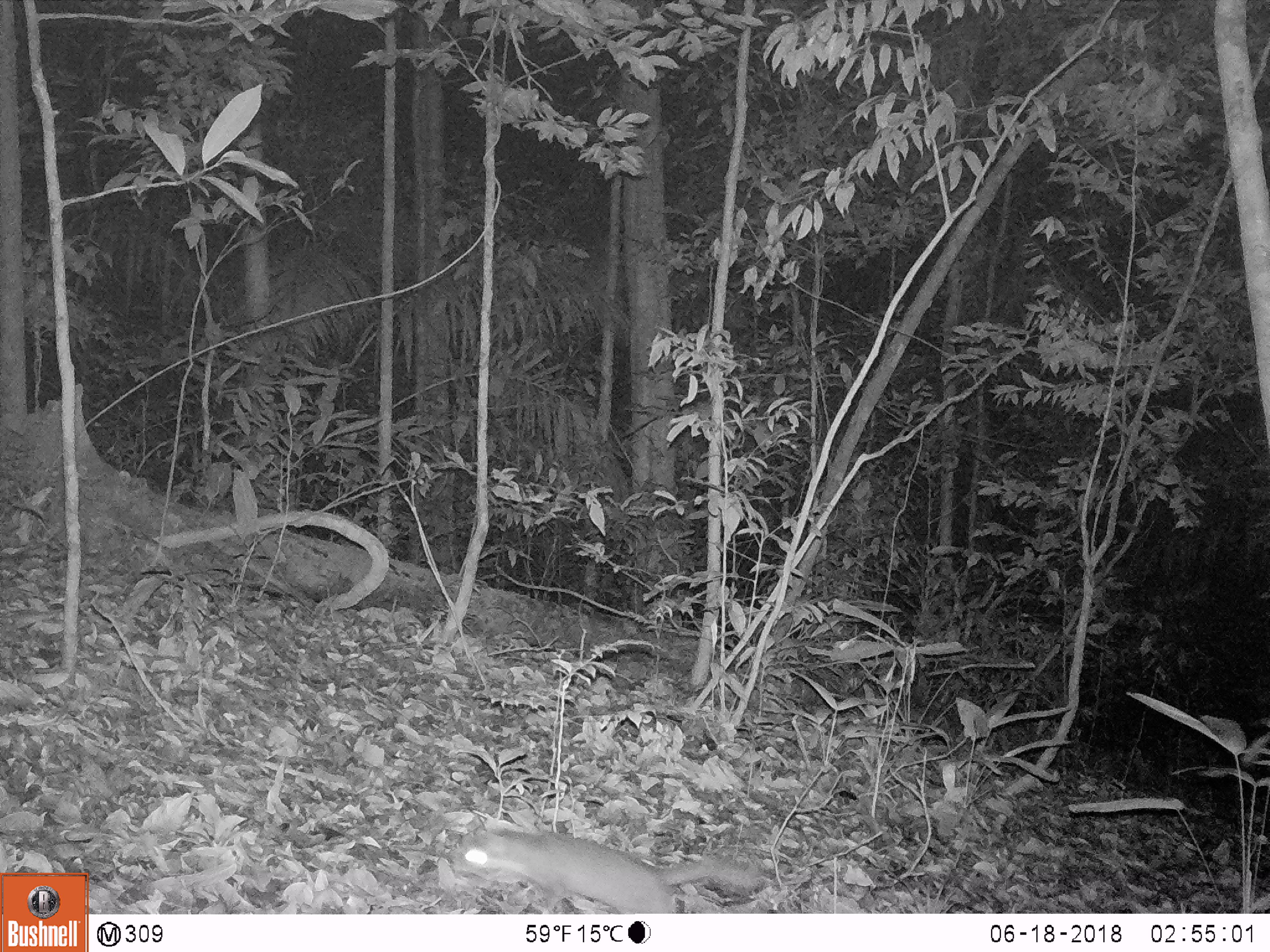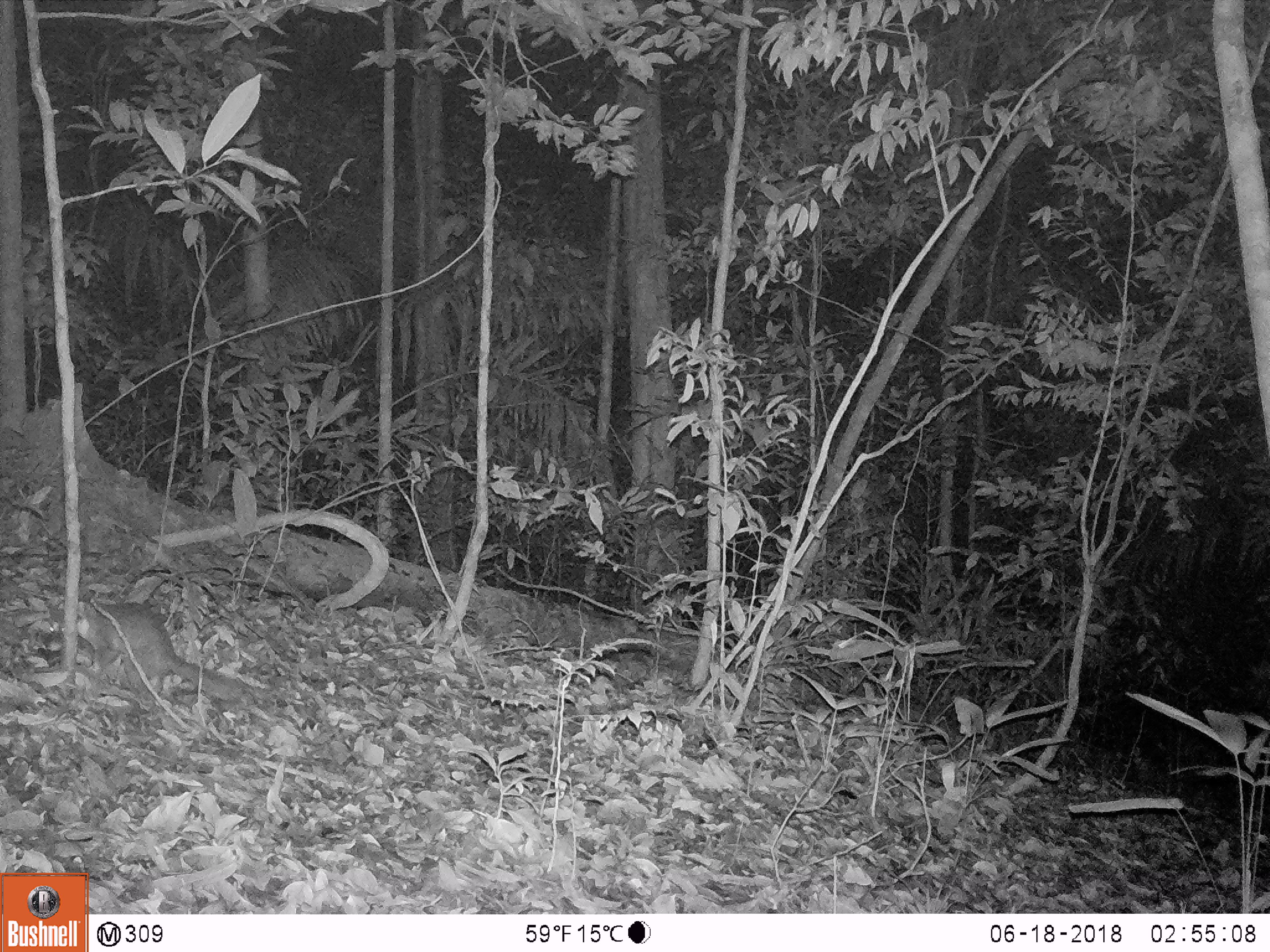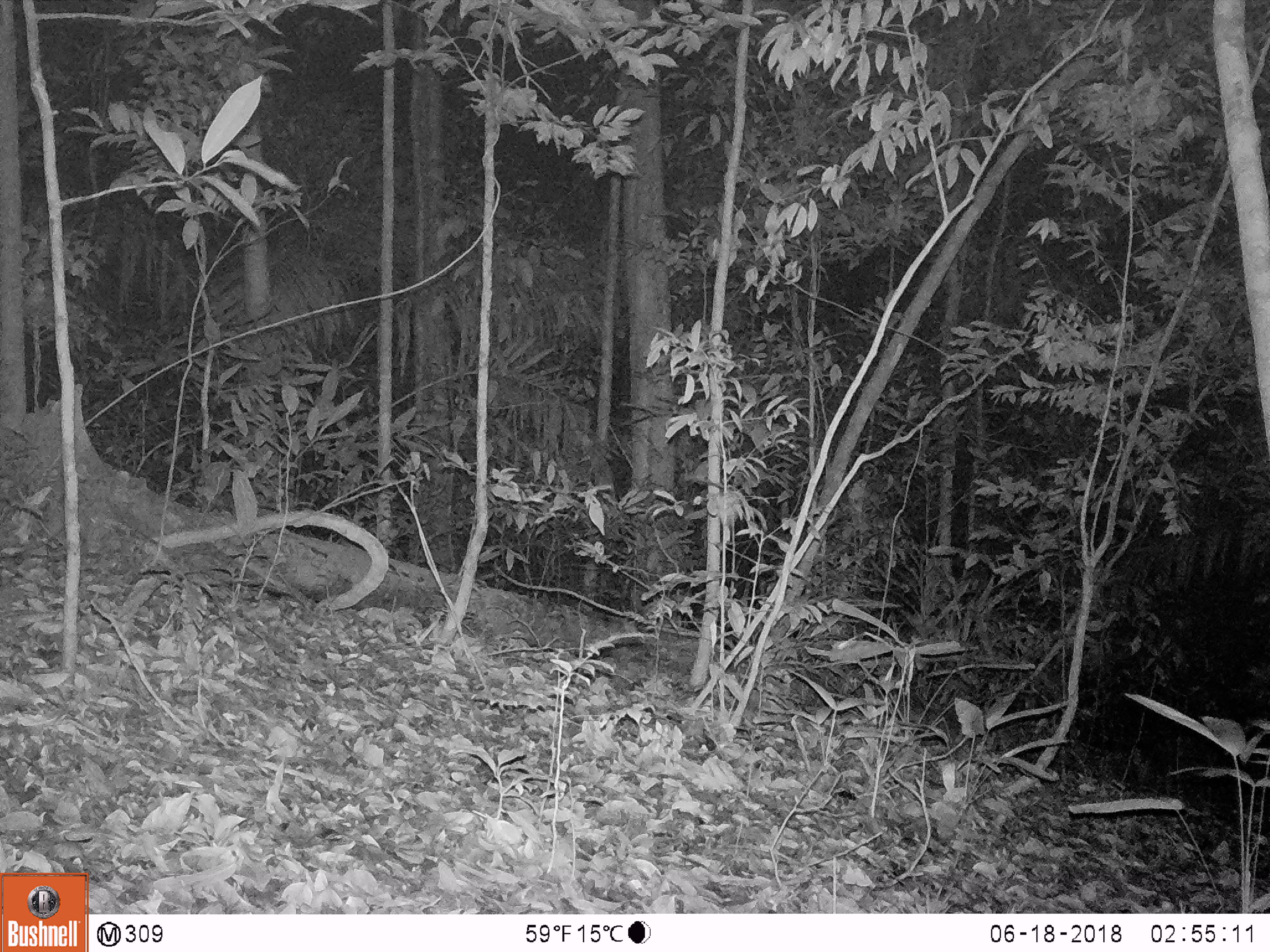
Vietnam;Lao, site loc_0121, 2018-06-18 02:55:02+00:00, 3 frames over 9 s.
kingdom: Animalia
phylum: Chordata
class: Mammalia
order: Carnivora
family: Mustelidae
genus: Melogale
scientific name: Melogale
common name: ferret badger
Ferret badger (Melogale). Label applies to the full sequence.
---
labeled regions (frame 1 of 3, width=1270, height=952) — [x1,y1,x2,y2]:
ferret badger: [450,829,760,913]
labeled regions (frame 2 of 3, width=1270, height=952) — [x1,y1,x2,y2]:
ferret badger: [76,599,243,701]